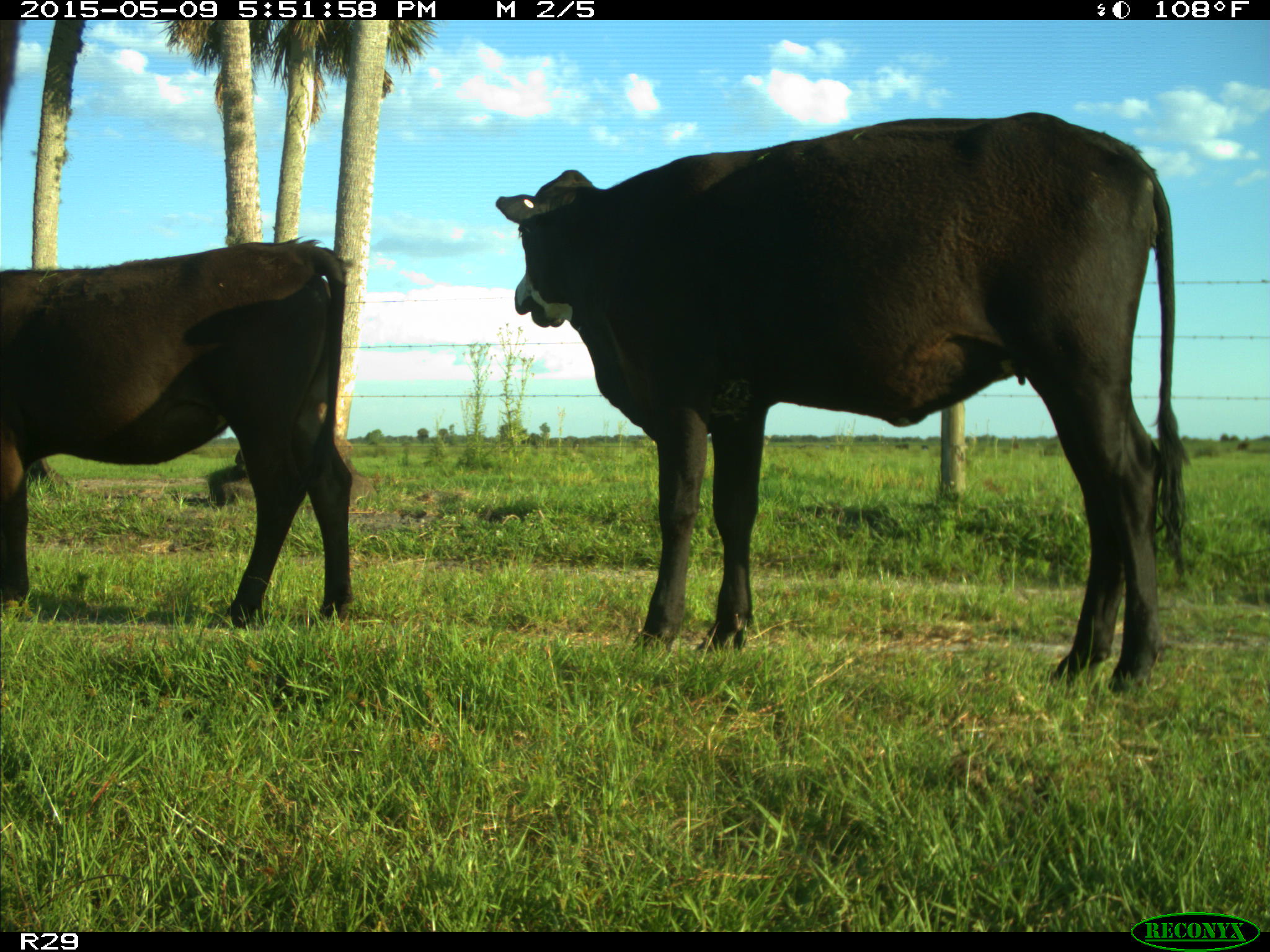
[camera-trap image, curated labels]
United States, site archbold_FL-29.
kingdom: Animalia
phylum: Chordata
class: Mammalia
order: Artiodactyla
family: Bovidae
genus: Bos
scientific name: Bos taurus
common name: domestic cow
Bos taurus (domestic cow).